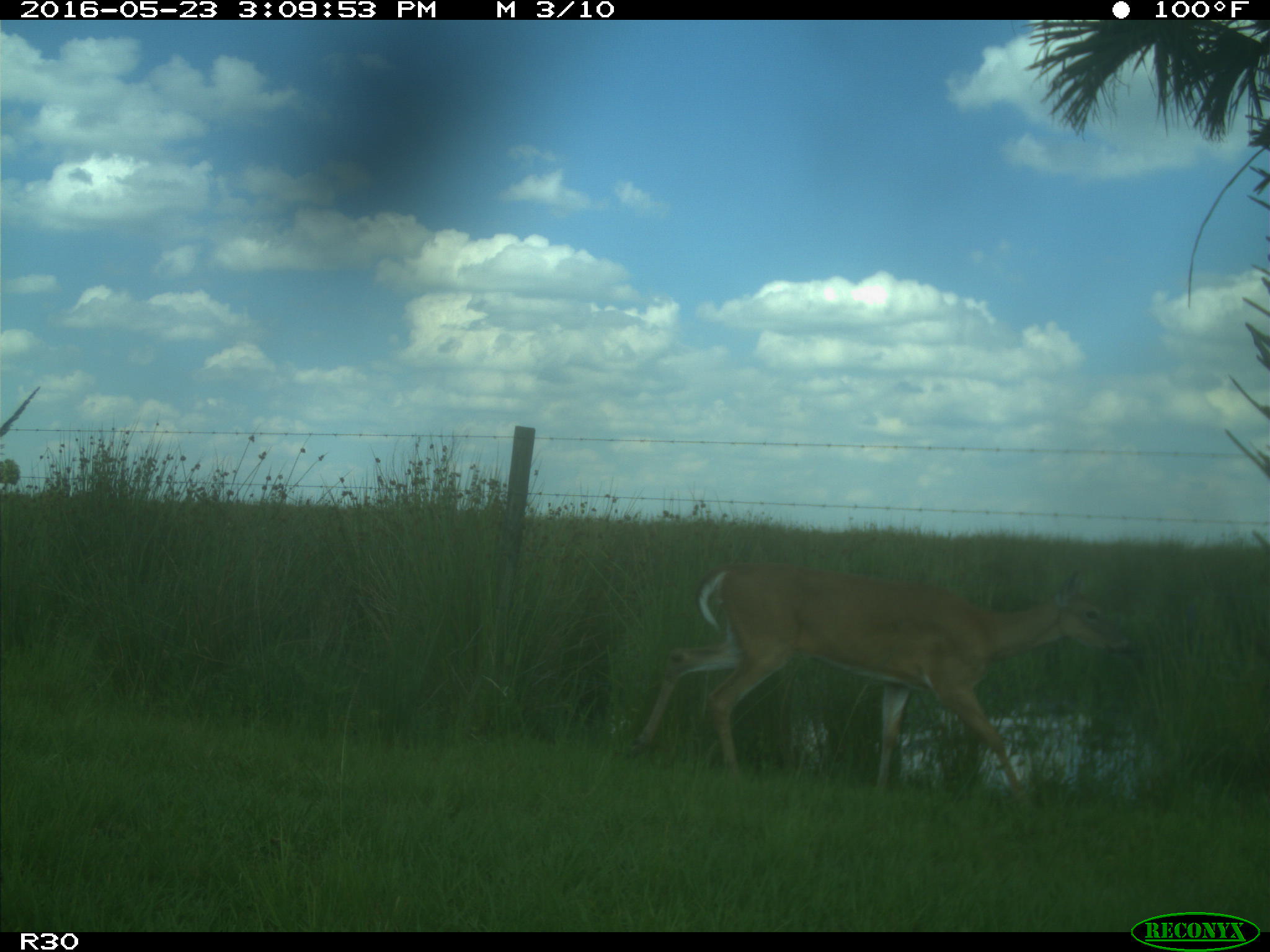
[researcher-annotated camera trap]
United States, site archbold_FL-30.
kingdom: Animalia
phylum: Chordata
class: Mammalia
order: Artiodactyla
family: Cervidae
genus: Odocoileus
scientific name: Odocoileus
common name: deer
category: unidentified deer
Unidentified deer (deer) (Odocoileus).